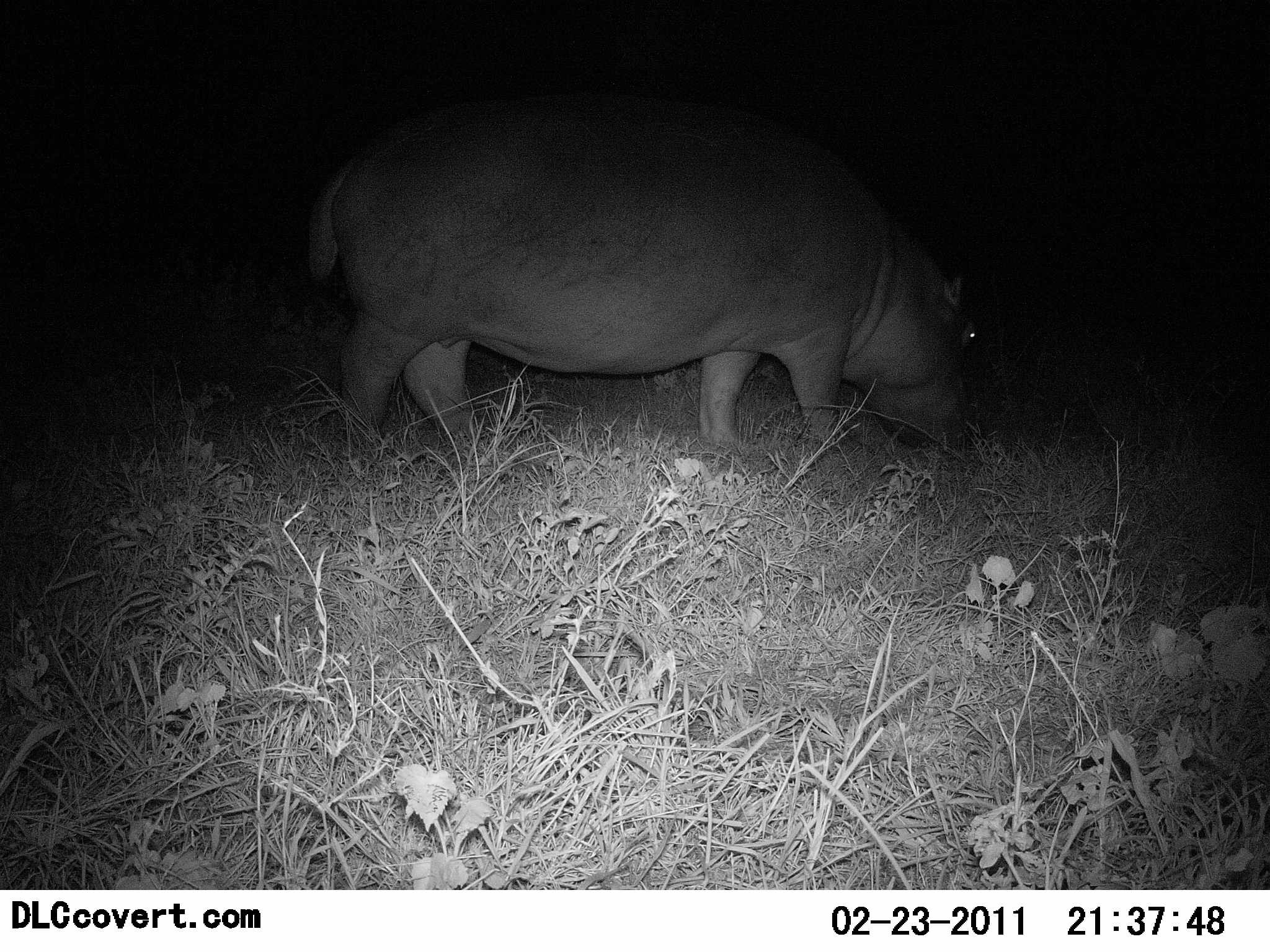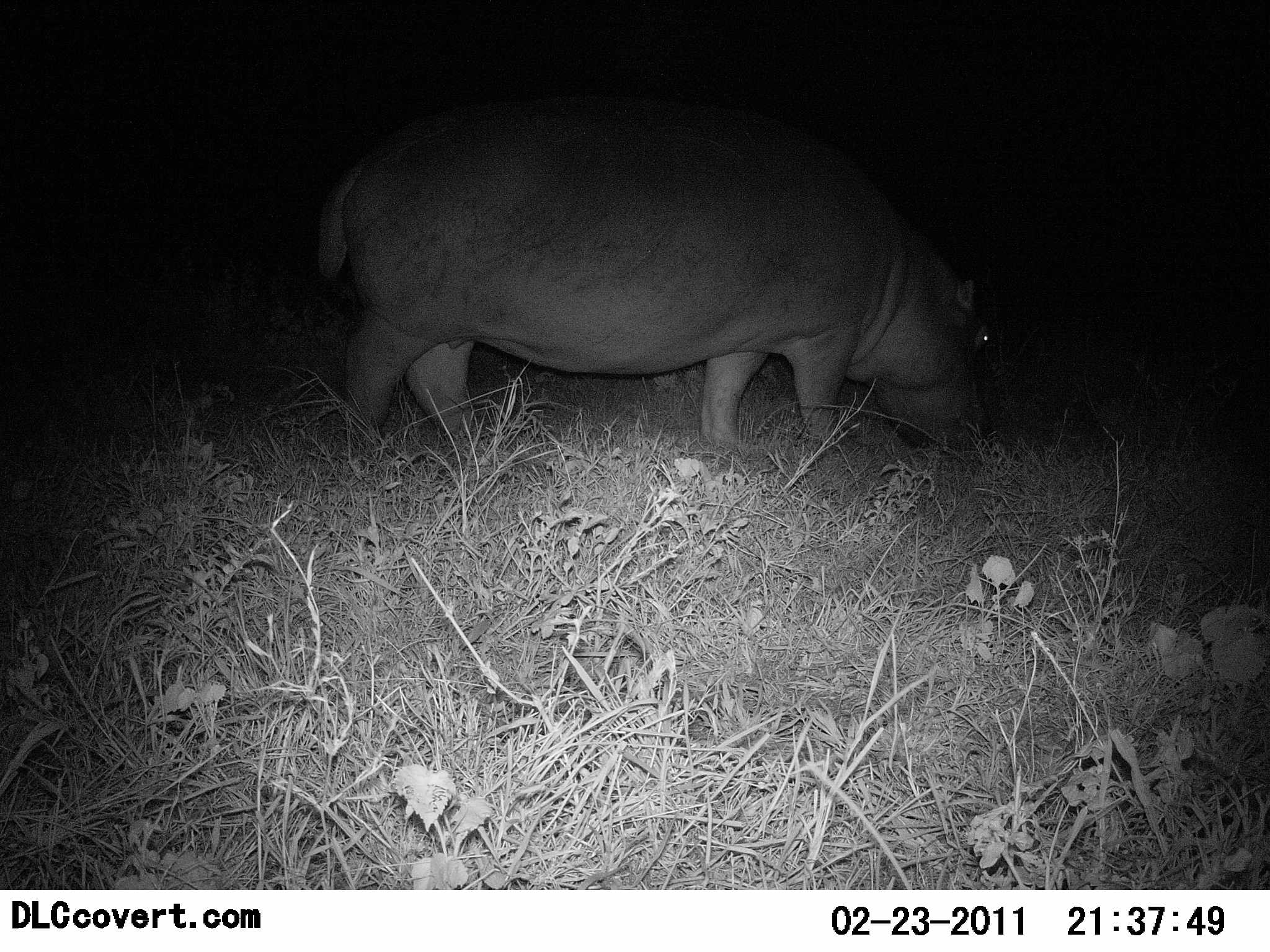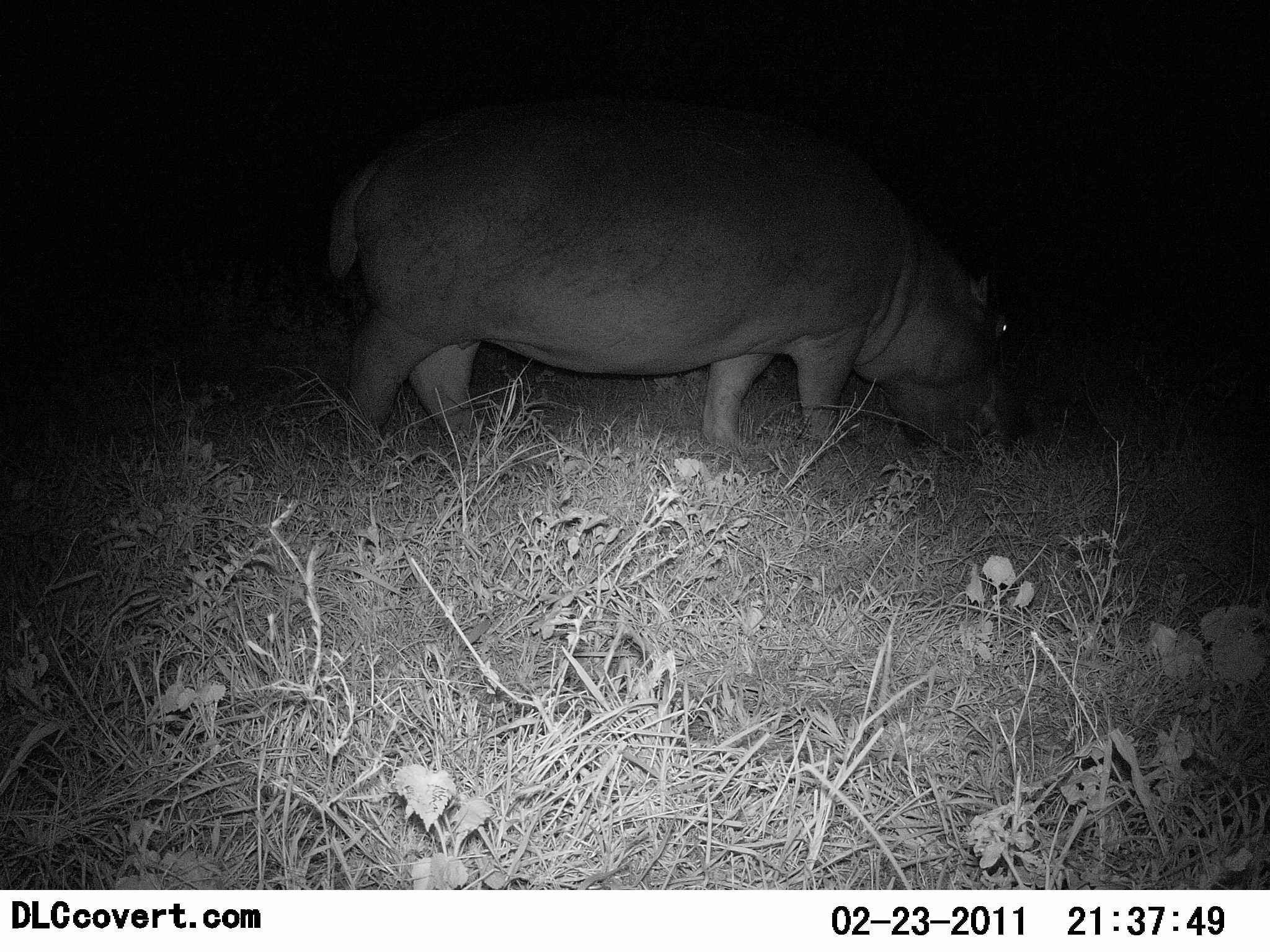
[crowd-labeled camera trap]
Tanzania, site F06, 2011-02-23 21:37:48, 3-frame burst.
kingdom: Animalia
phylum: Chordata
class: Mammalia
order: Artiodactyla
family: Hippopotamidae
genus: Hippopotamus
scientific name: Hippopotamus amphibius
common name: hippopotamus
Hippopotamus (Hippopotamus amphibius), count 1. Behavior (volunteer vote fractions): standing 29%, resting 0%, moving 0%, interacting 7%. Young present (vote fraction): 0%. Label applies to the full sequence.